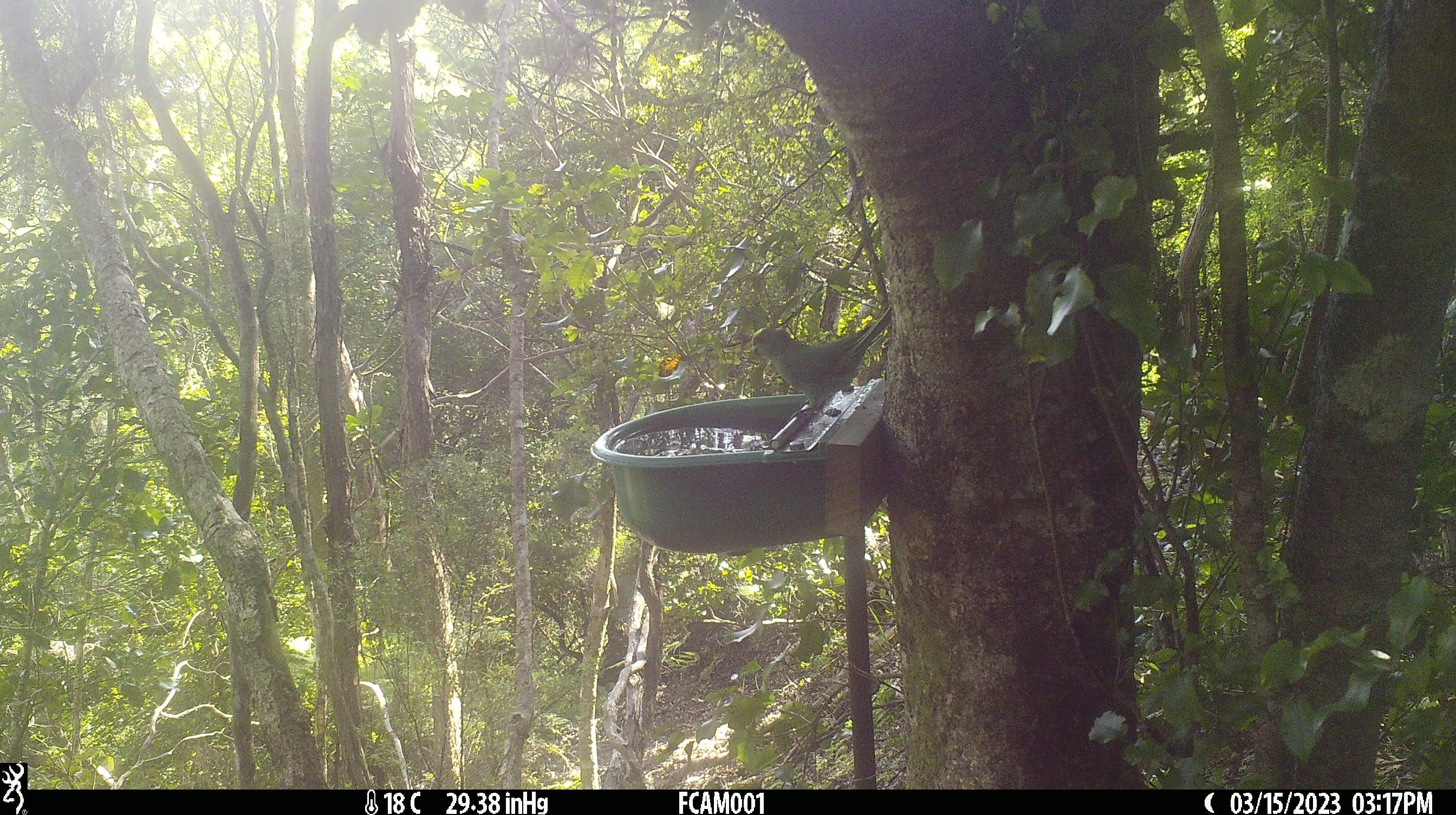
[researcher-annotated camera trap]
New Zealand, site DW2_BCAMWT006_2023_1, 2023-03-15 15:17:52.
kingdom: Animalia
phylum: Chordata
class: Aves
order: Psittaciformes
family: Psittaculidae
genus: Cyanoramphus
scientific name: Cyanoramphus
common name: parakeet